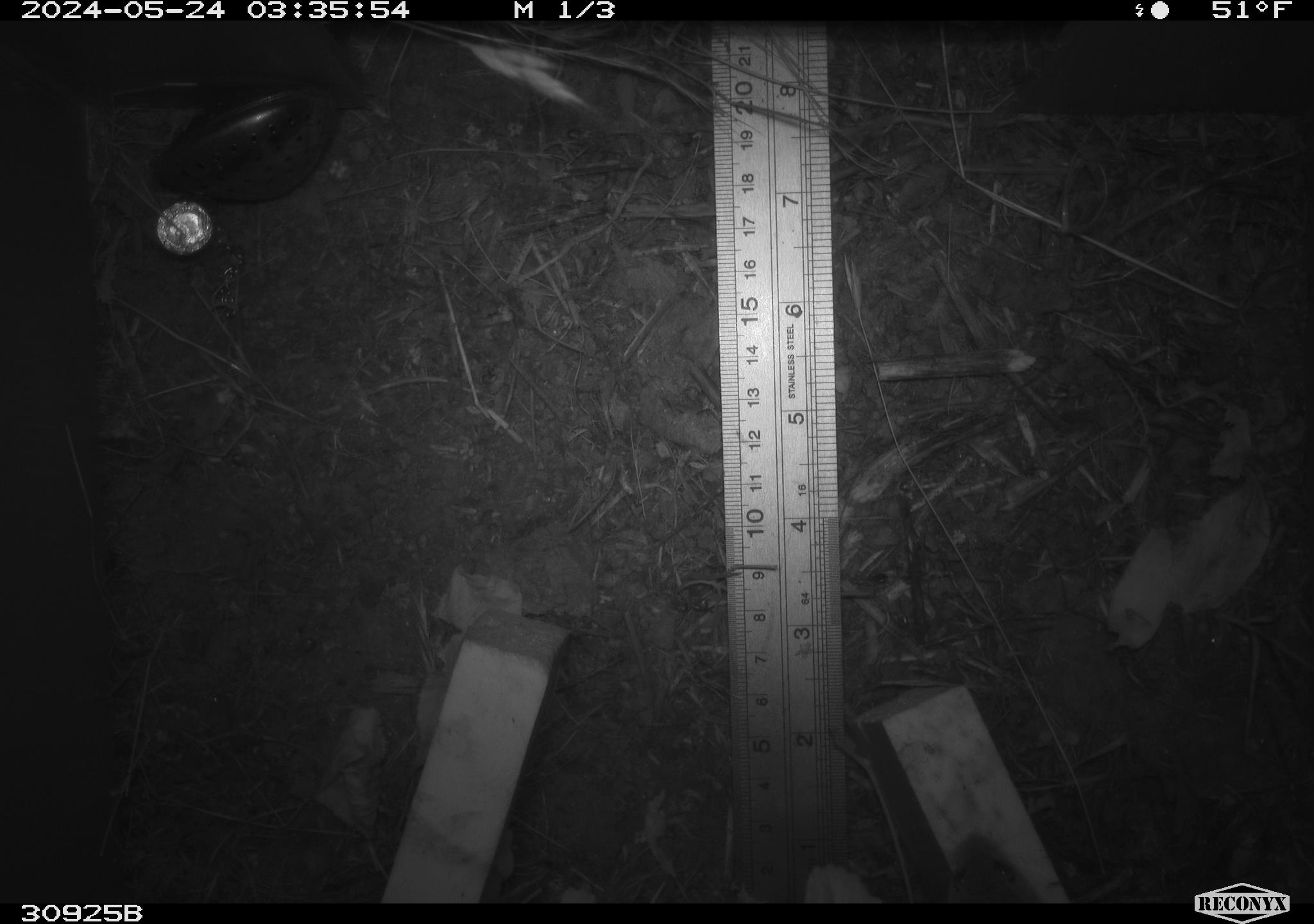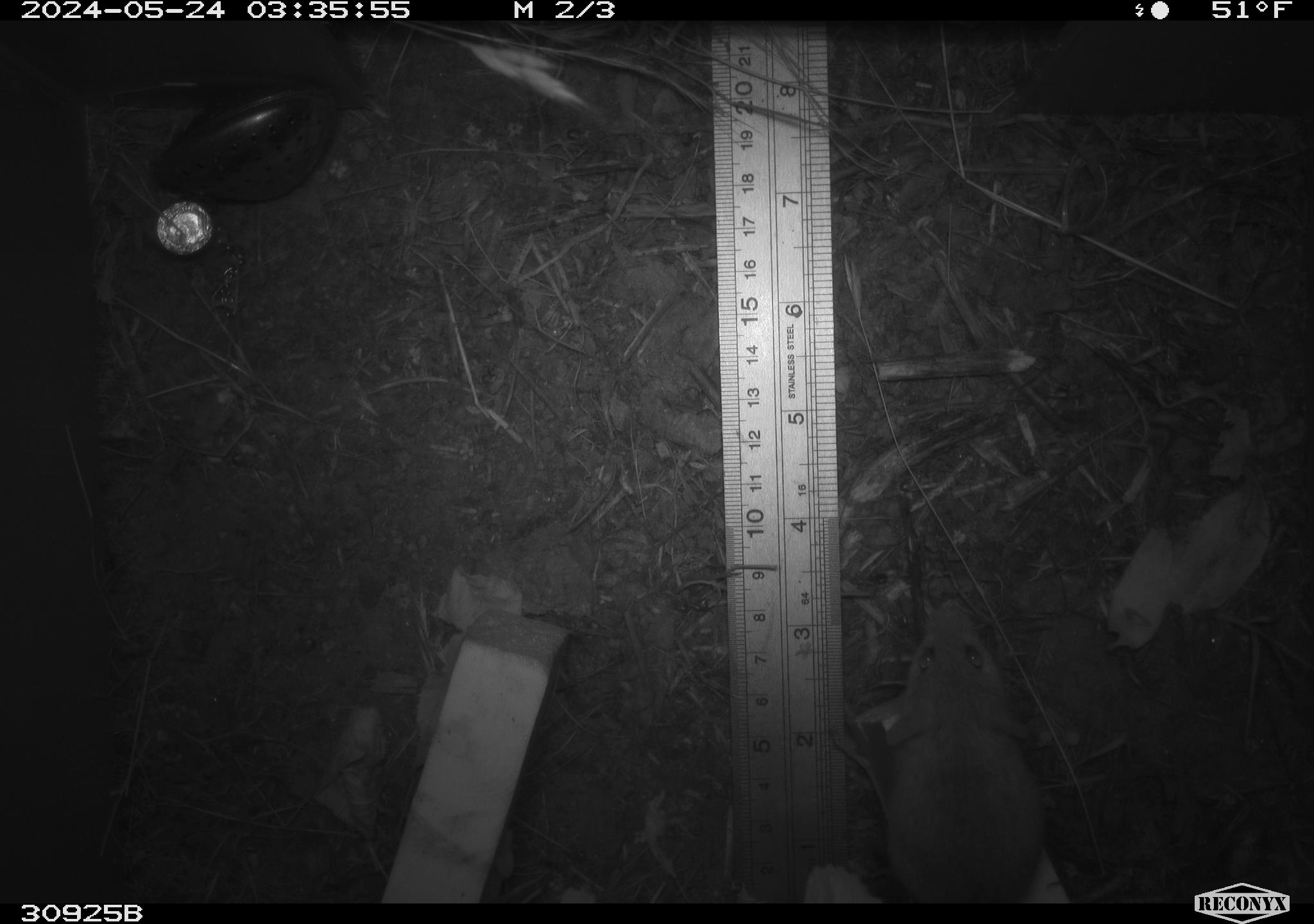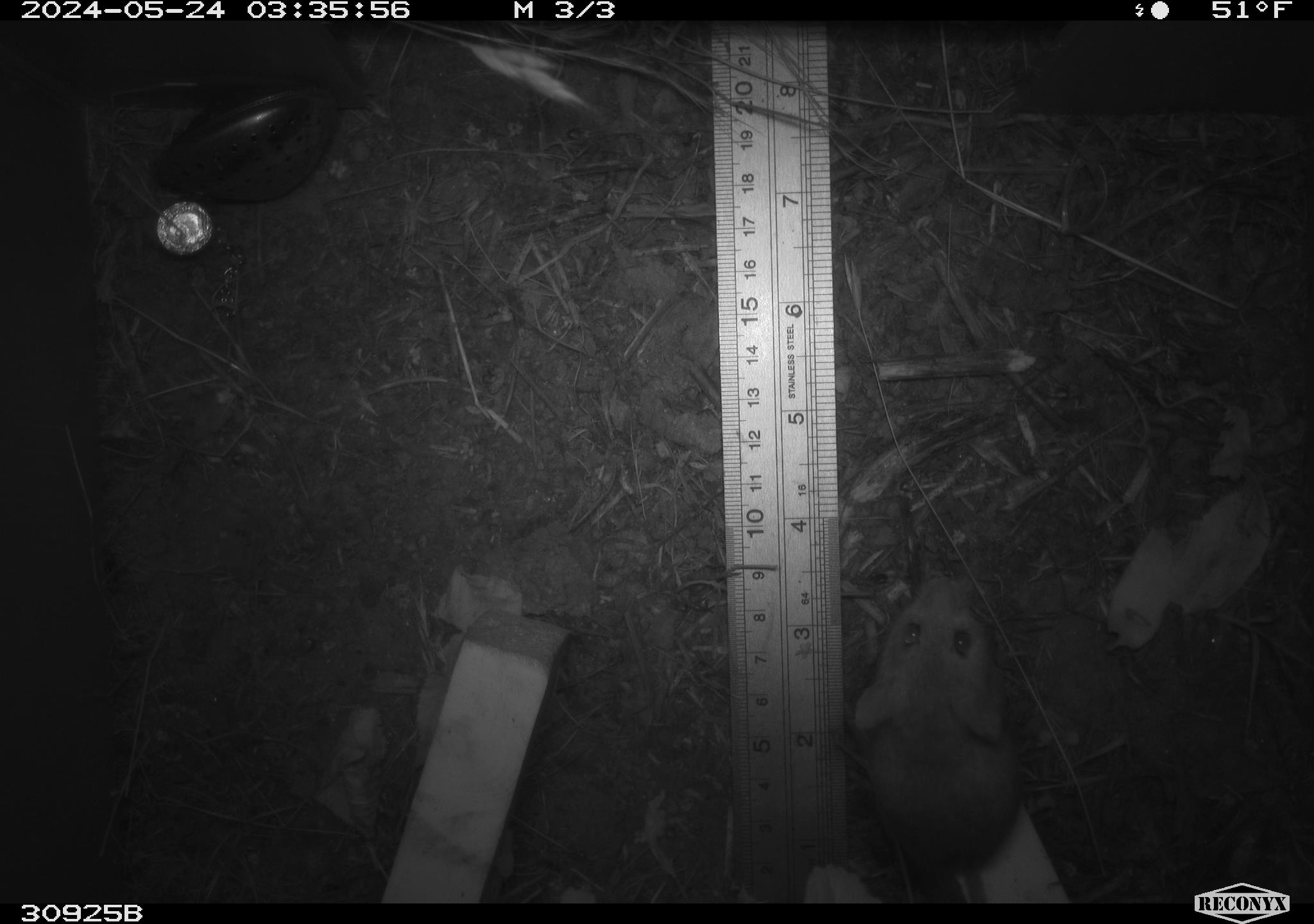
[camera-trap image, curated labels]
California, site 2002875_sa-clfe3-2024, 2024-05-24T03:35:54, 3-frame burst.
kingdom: Animalia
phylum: Chordata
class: Mammalia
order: Rodentia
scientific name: Rodentia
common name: mouse species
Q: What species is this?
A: Mouse species (Rodentia).